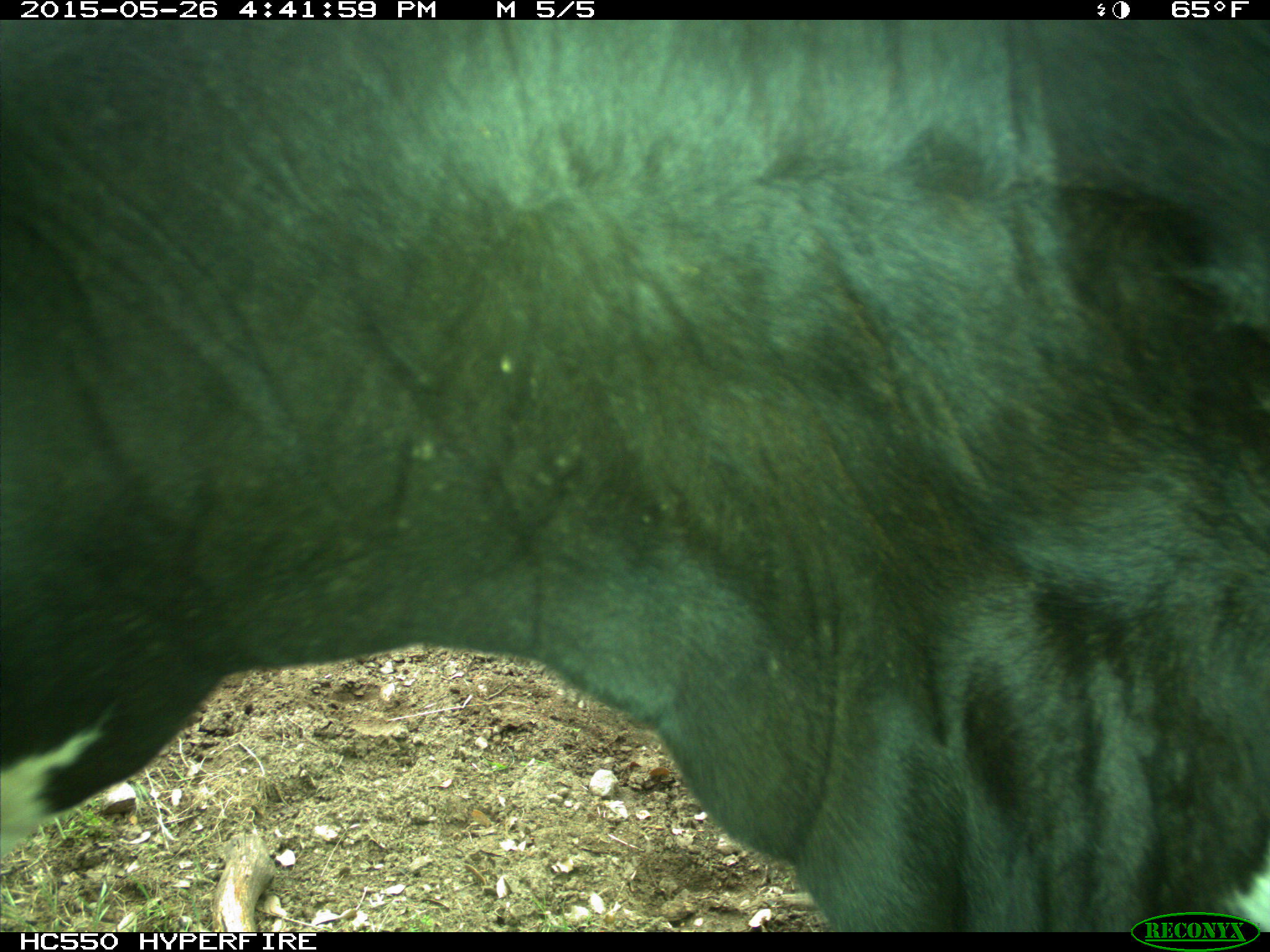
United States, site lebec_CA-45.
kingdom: Animalia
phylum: Chordata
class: Mammalia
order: Artiodactyla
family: Bovidae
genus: Bos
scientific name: Bos taurus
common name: domestic cow